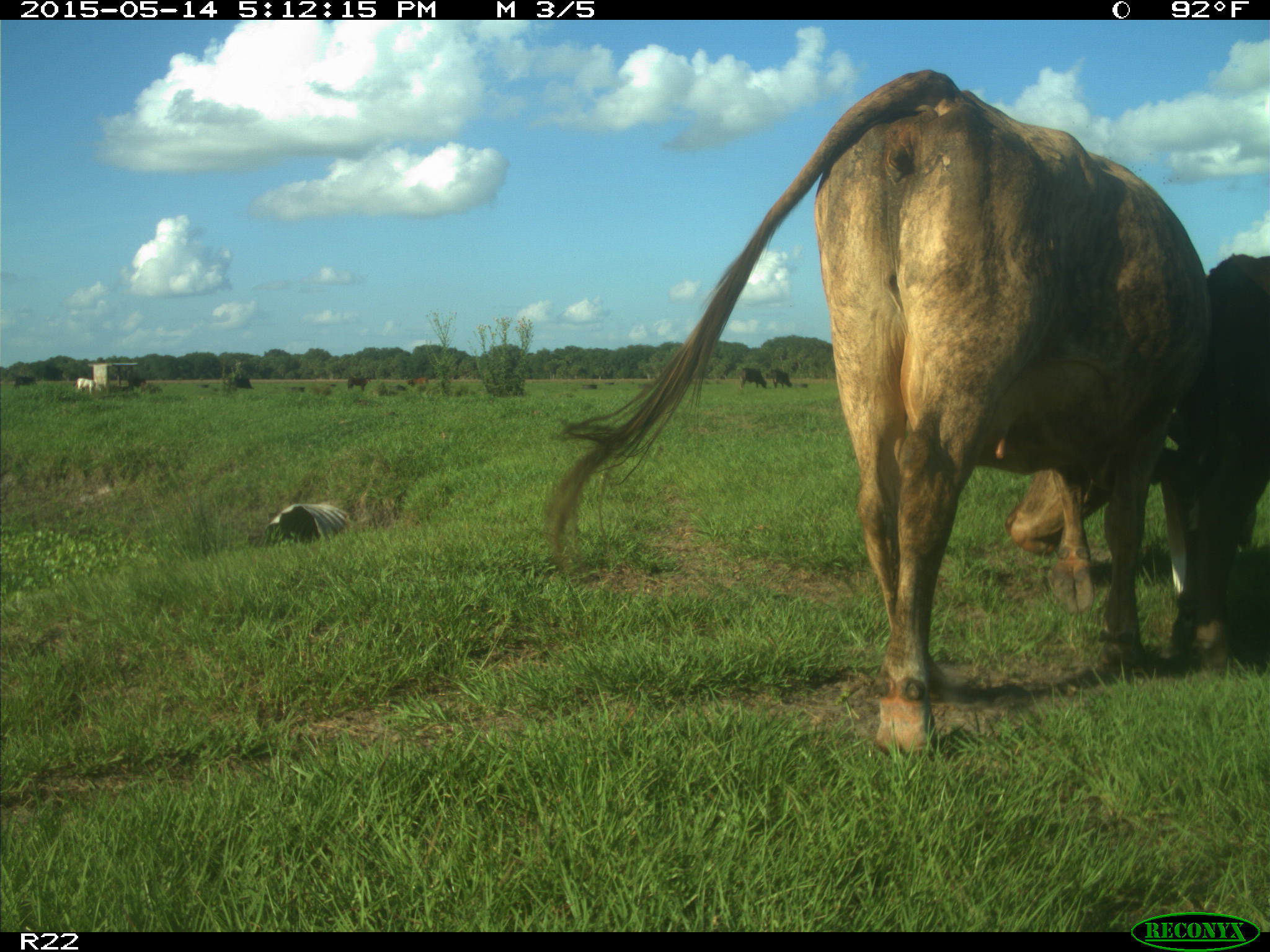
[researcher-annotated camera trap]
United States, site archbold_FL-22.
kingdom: Animalia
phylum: Chordata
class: Mammalia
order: Artiodactyla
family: Bovidae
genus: Bos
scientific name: Bos taurus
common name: domestic cow